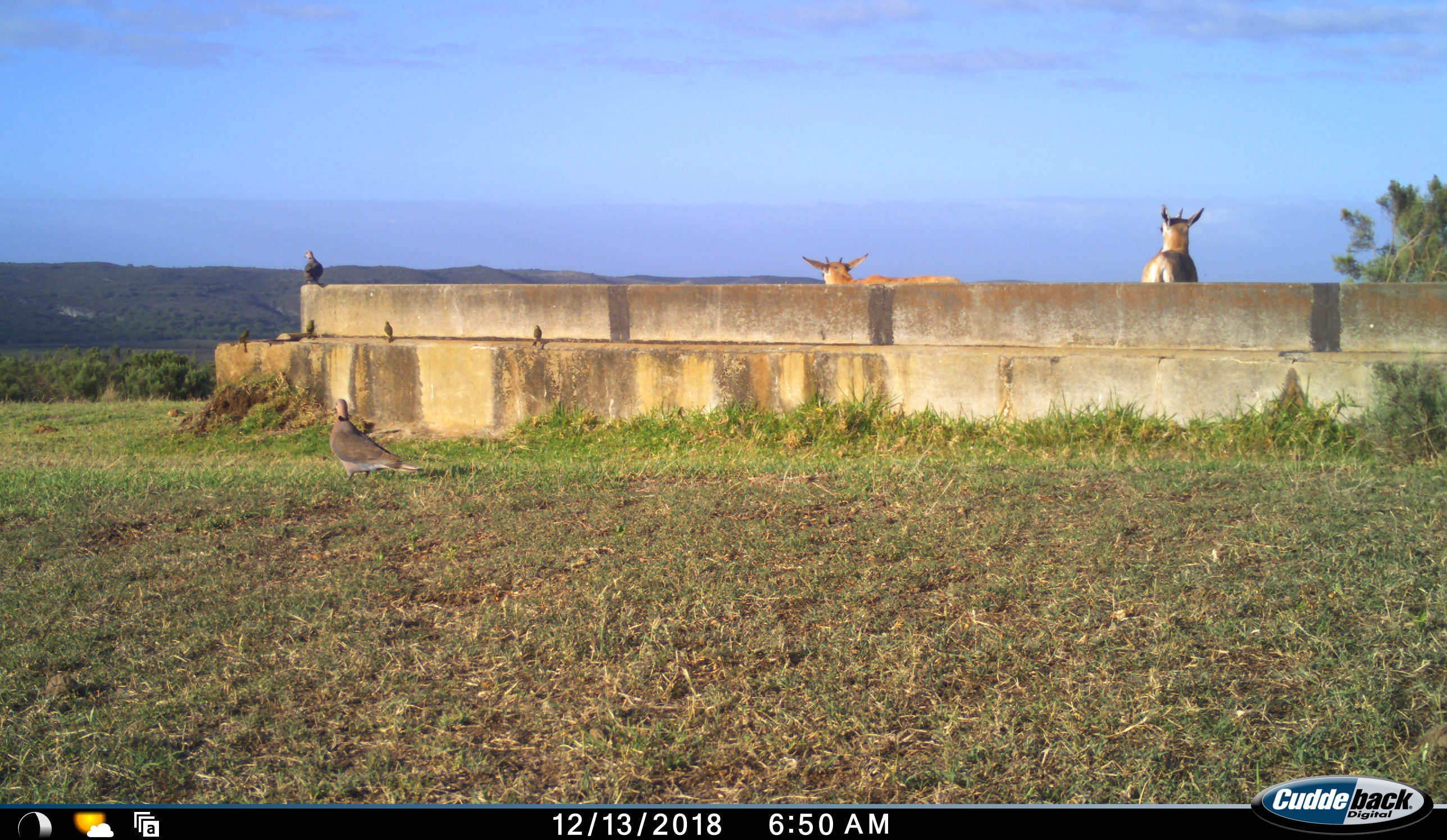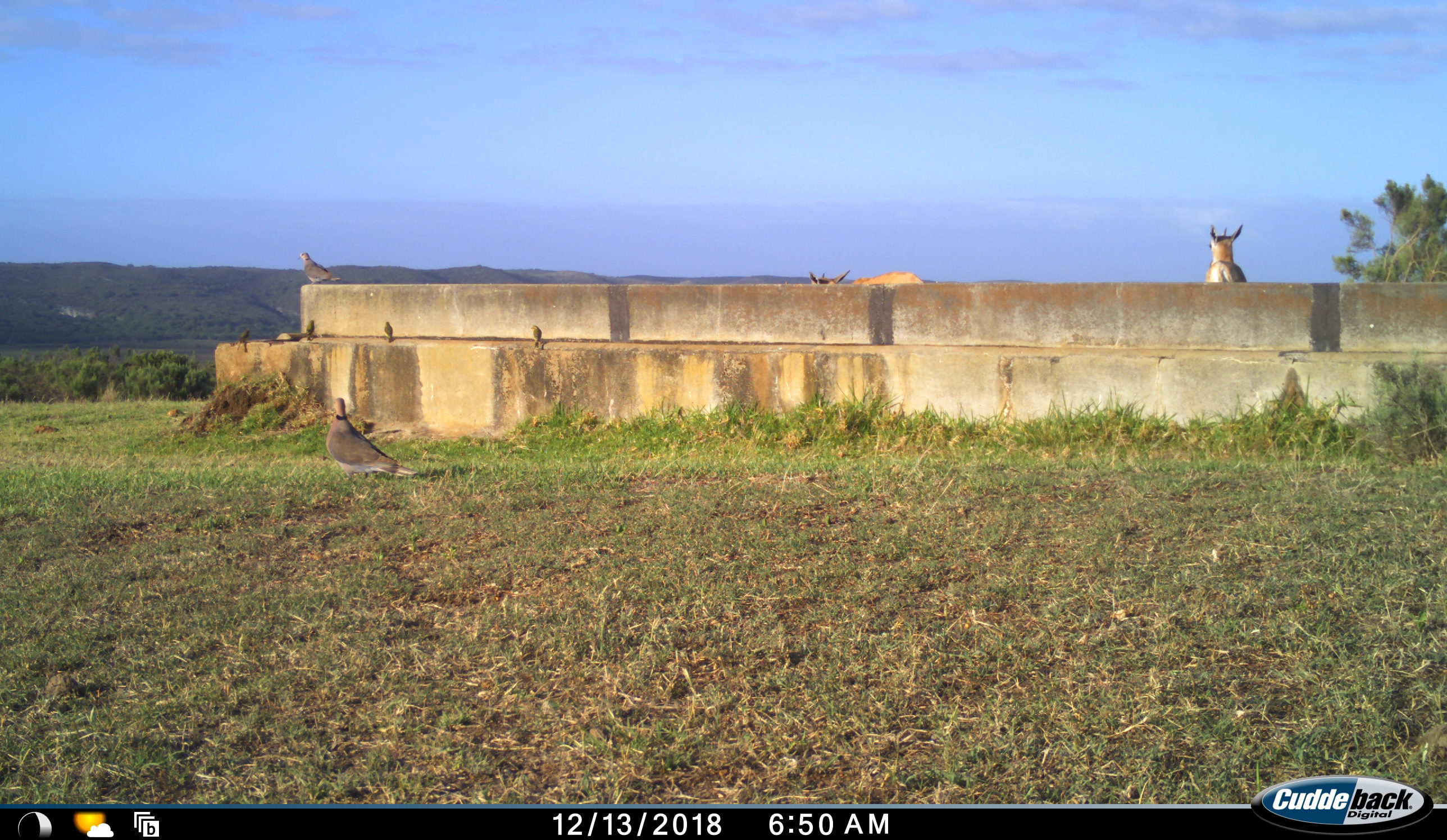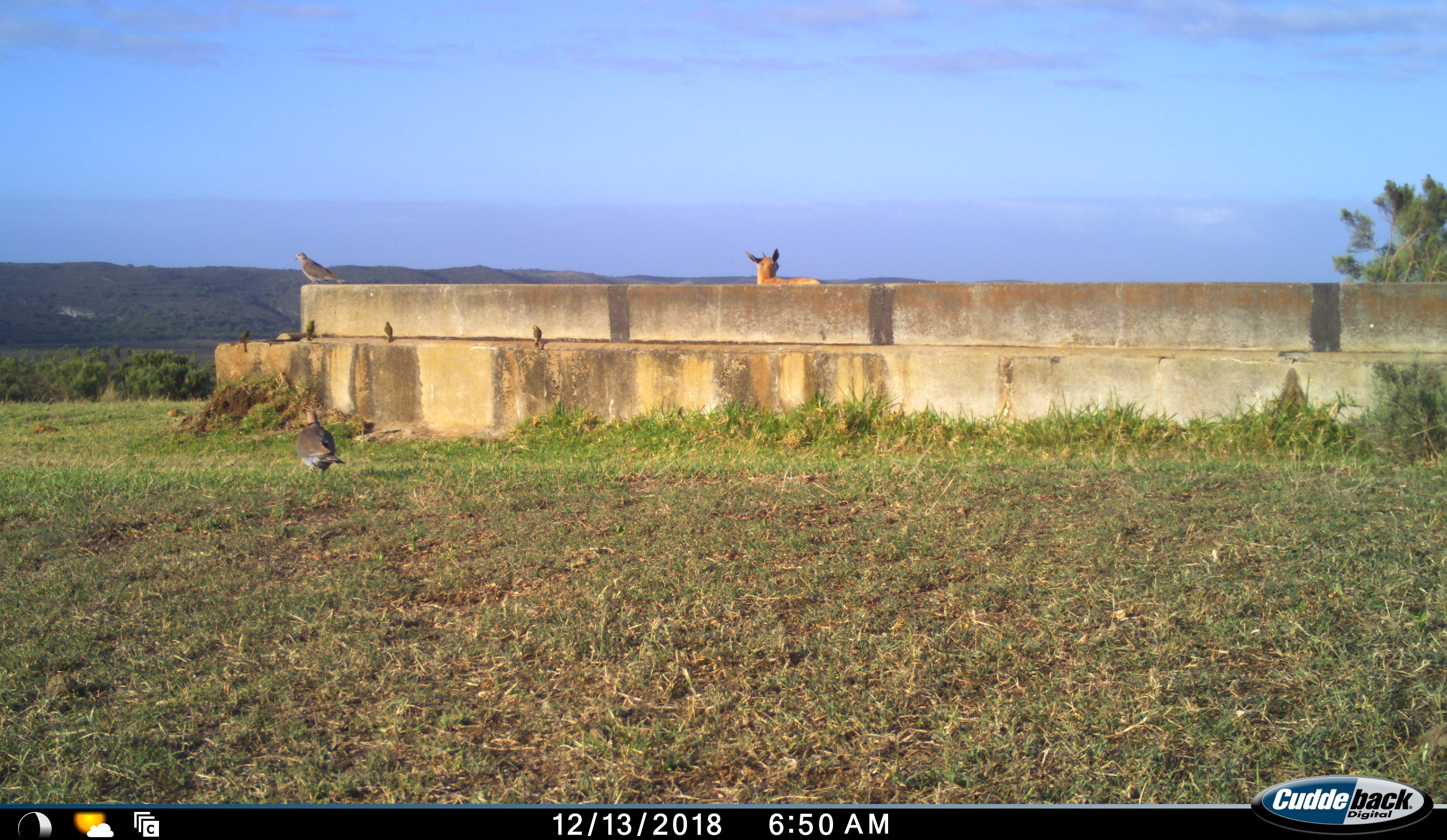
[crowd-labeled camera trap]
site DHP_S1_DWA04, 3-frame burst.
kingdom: Animalia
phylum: Chordata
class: Aves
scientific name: Aves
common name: bird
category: birdother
Birdother (bird) (Aves), count 6. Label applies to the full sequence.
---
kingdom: Animalia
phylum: Chordata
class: Mammalia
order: Artiodactyla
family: Bovidae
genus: Damaliscus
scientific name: Damaliscus pygargus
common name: bontebok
Bontebok (Damaliscus pygargus), count 2. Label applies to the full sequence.